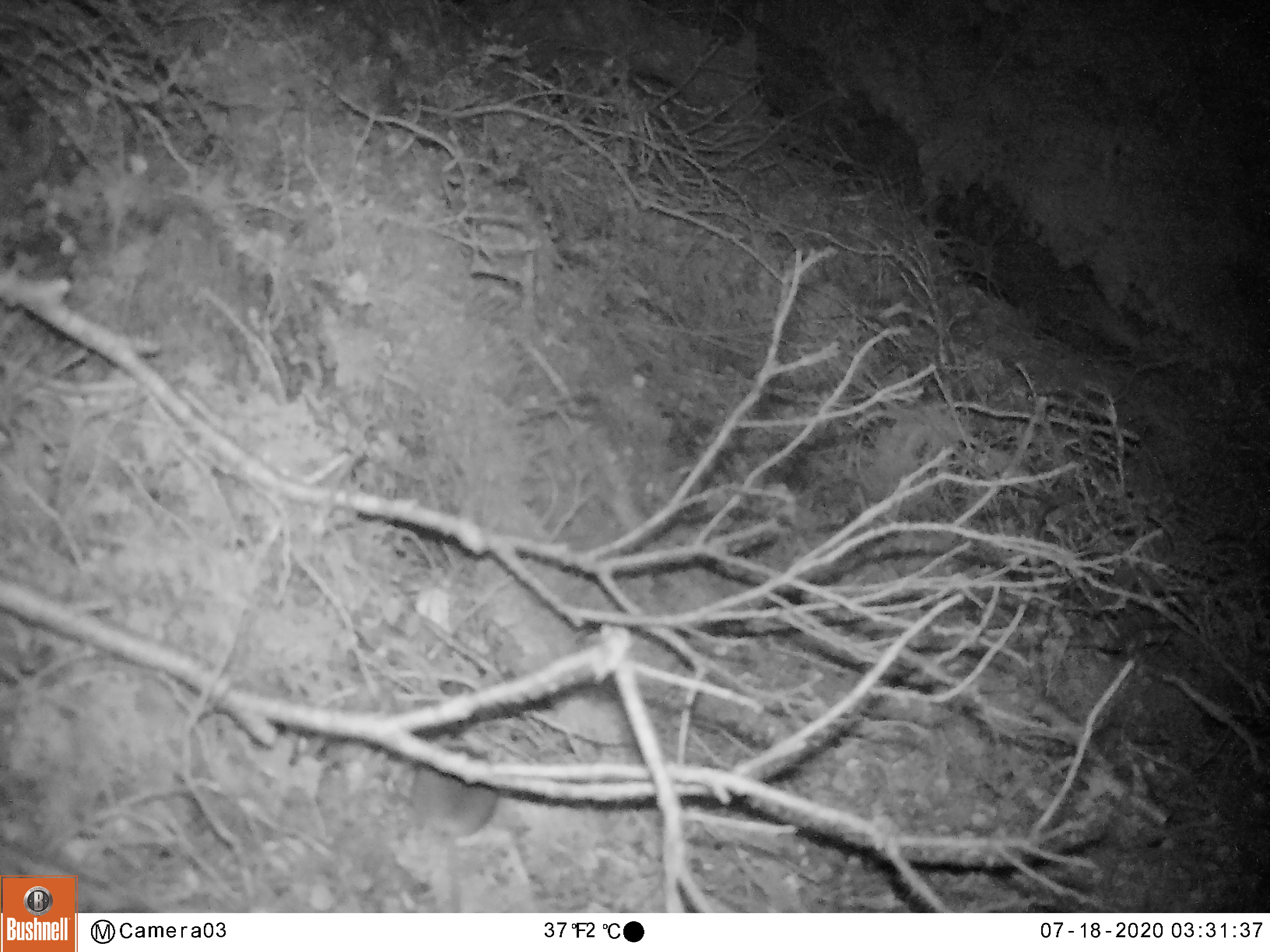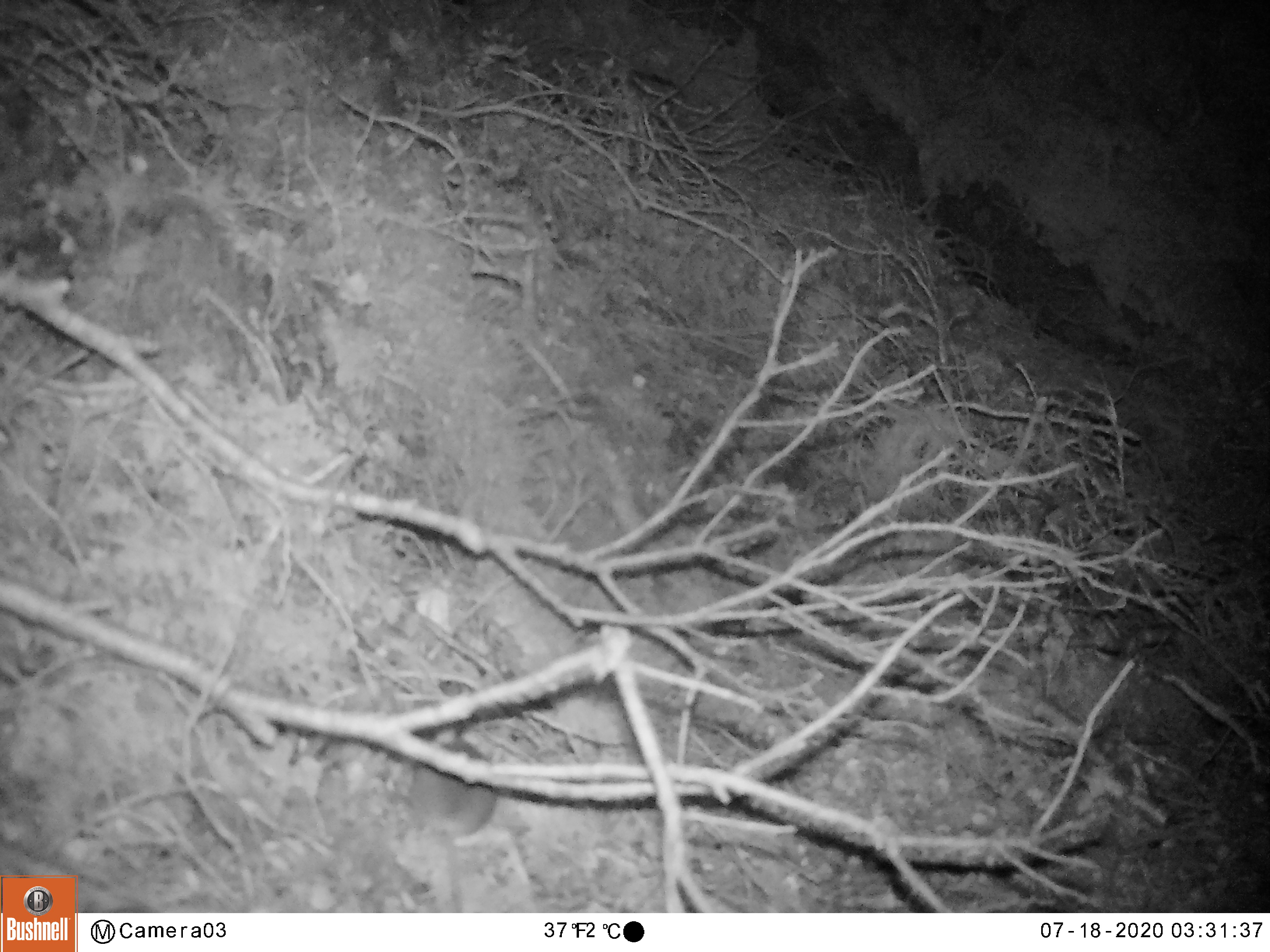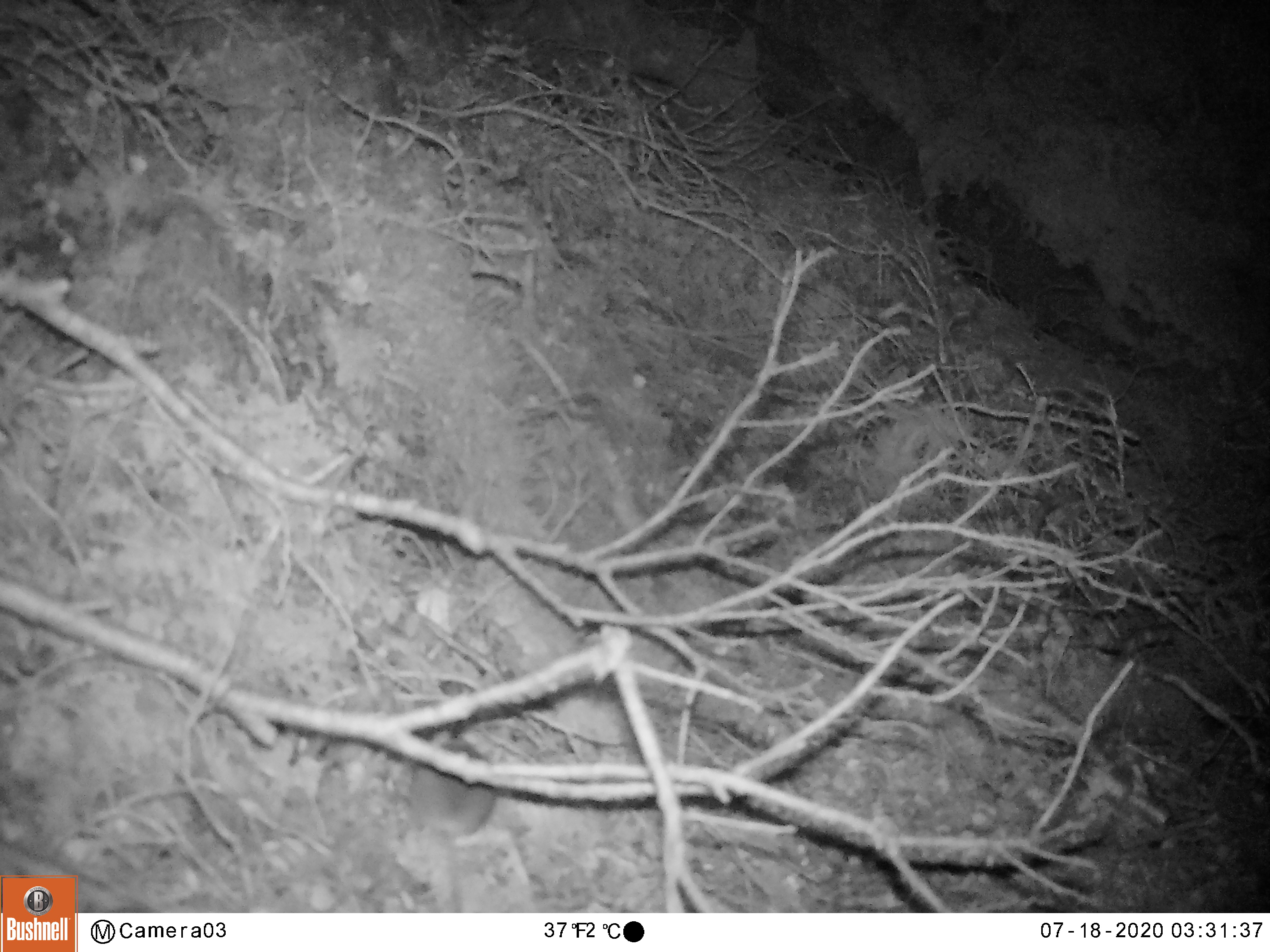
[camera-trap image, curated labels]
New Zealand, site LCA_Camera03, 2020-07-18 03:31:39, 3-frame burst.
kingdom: Animalia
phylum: Chordata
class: Mammalia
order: Rodentia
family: Muridae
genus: Mus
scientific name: Mus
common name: mouse